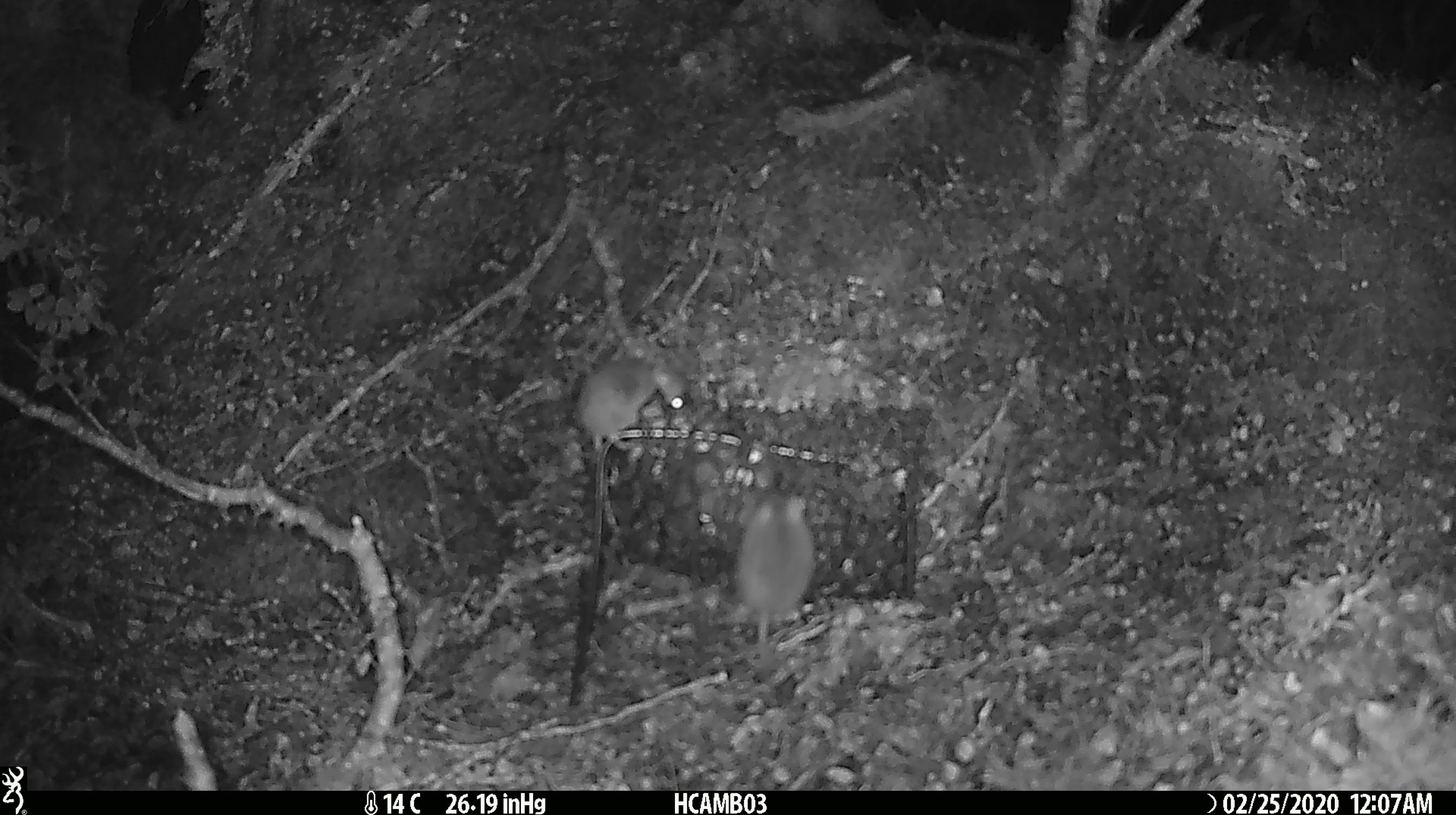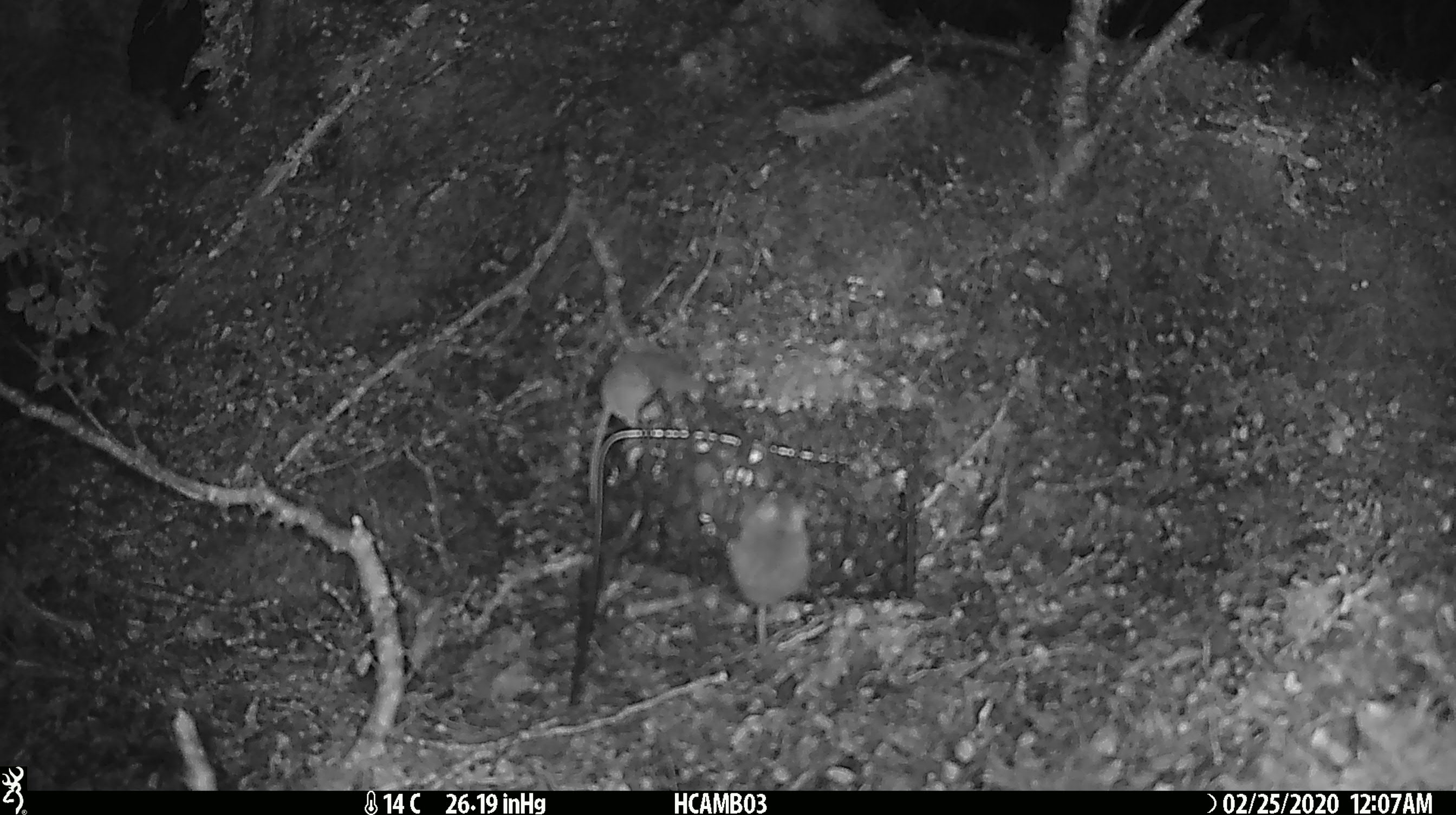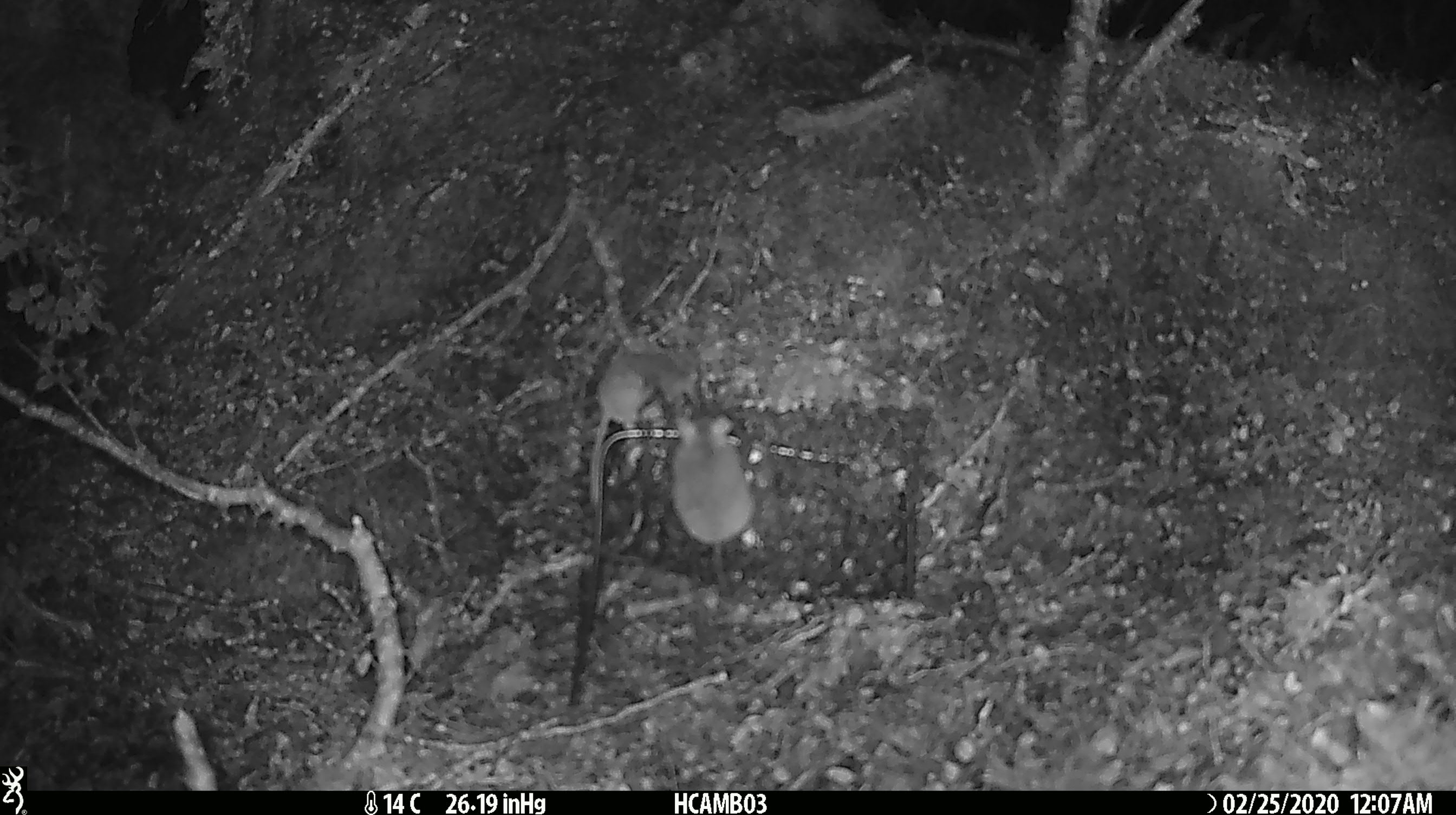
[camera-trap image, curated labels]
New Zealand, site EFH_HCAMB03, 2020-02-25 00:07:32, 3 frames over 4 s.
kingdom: Animalia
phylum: Chordata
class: Mammalia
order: Rodentia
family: Muridae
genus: Mus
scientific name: Mus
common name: mouse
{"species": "mouse (Mus)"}